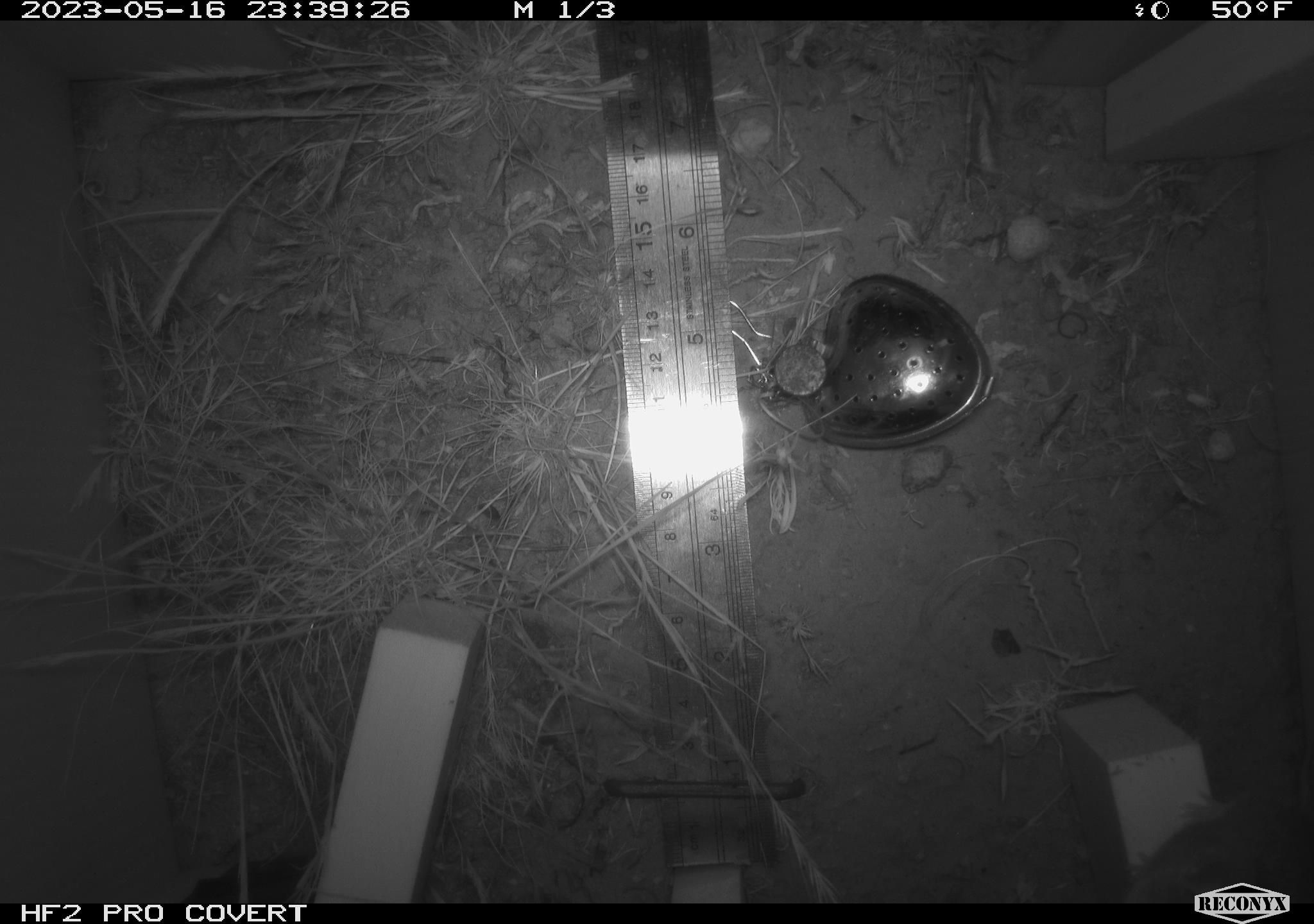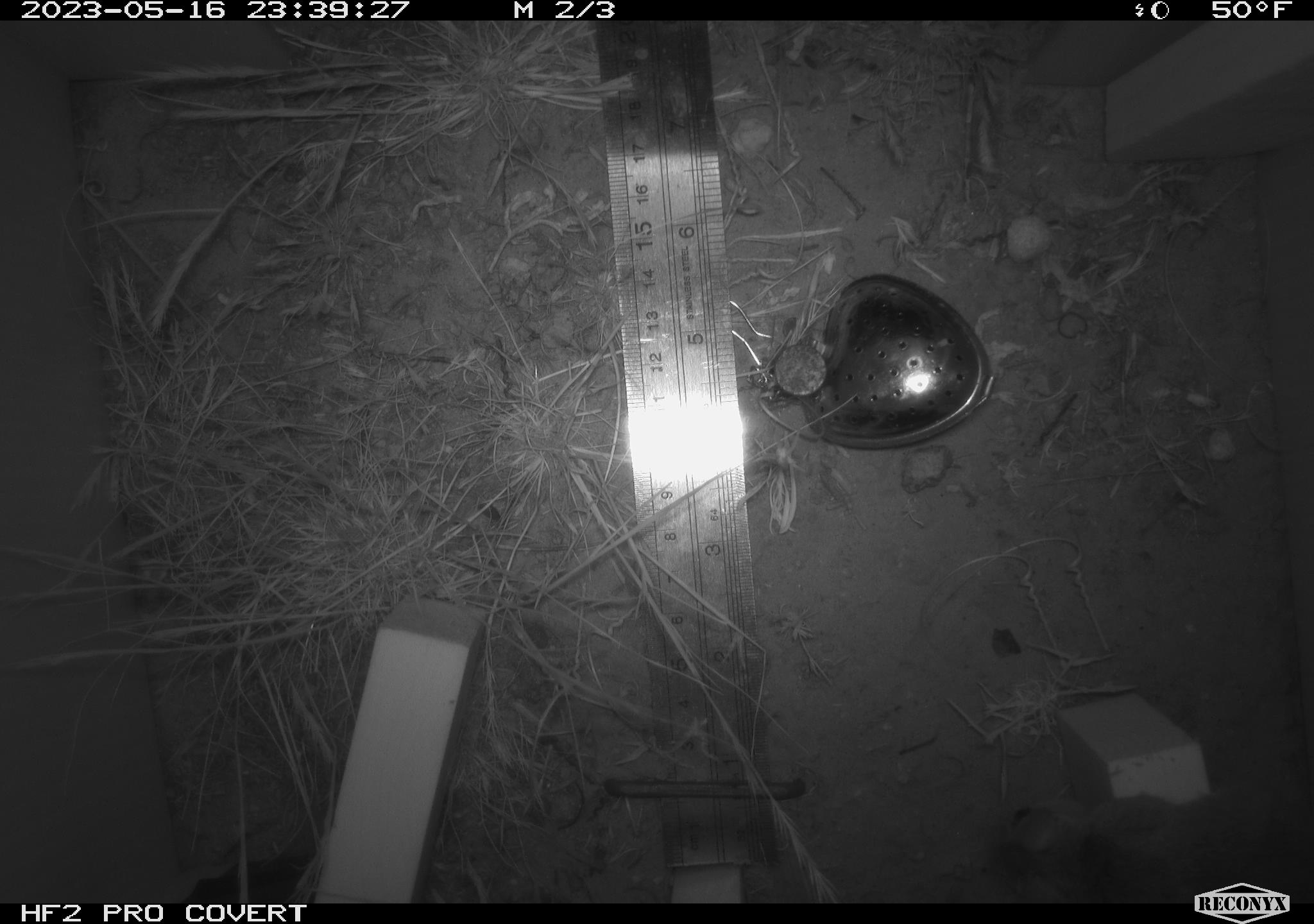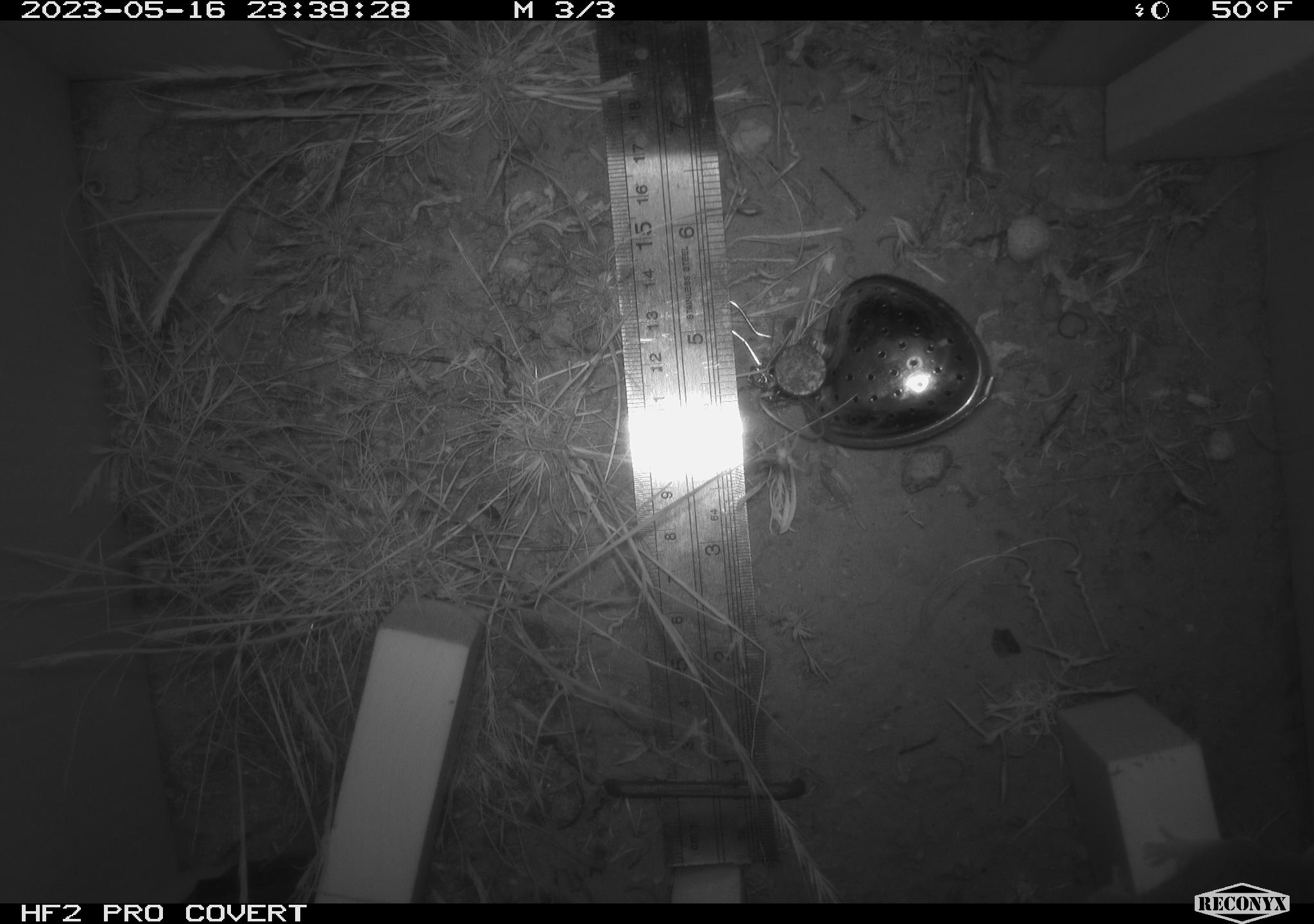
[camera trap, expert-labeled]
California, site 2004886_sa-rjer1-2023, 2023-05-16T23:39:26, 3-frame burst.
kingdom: Animalia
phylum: Chordata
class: Mammalia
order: Rodentia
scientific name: Rodentia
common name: mouse species